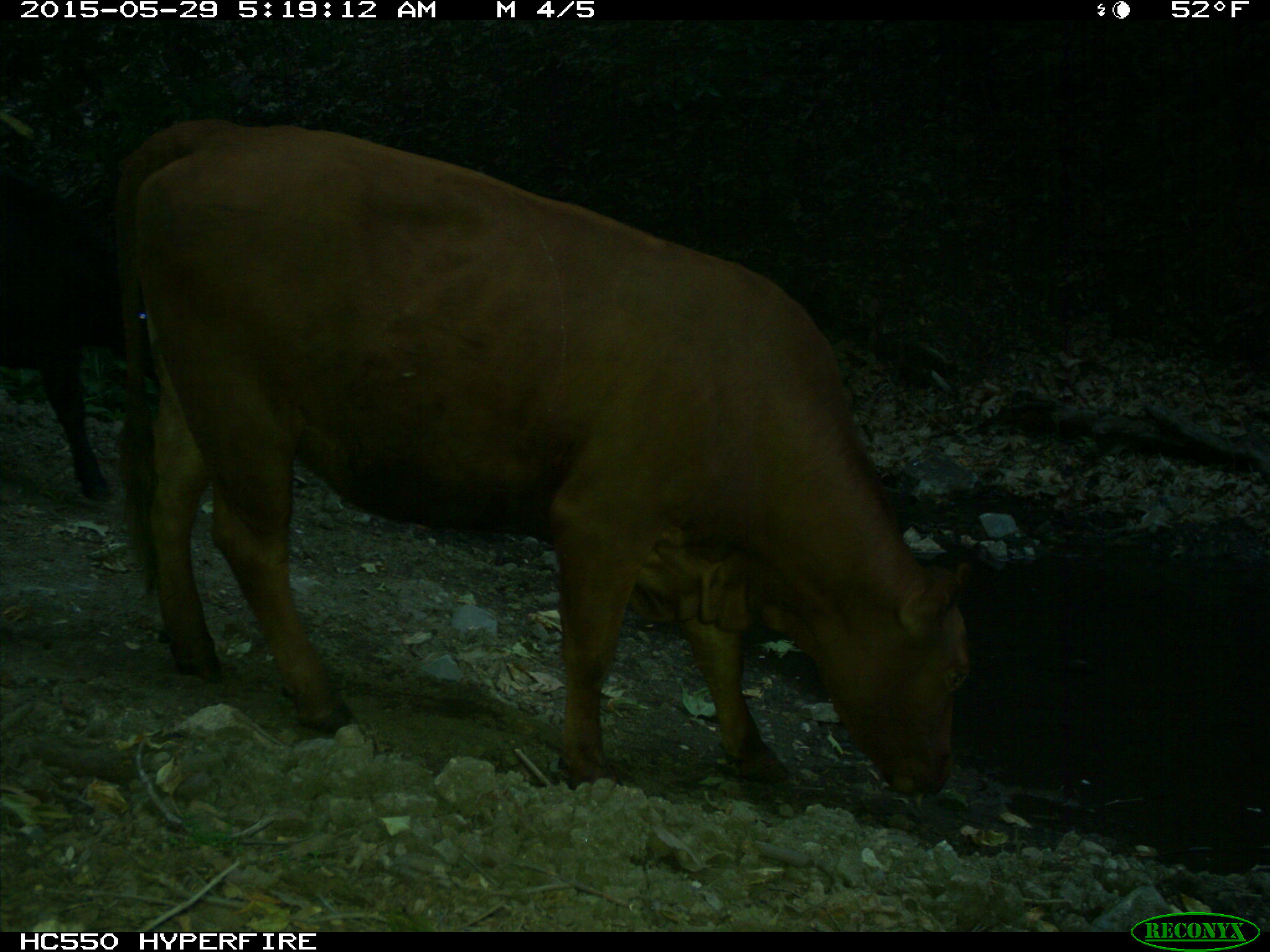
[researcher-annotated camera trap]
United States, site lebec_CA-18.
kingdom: Animalia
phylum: Chordata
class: Mammalia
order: Artiodactyla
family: Bovidae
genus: Bos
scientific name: Bos taurus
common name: domestic cow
Bos taurus (domestic cow).